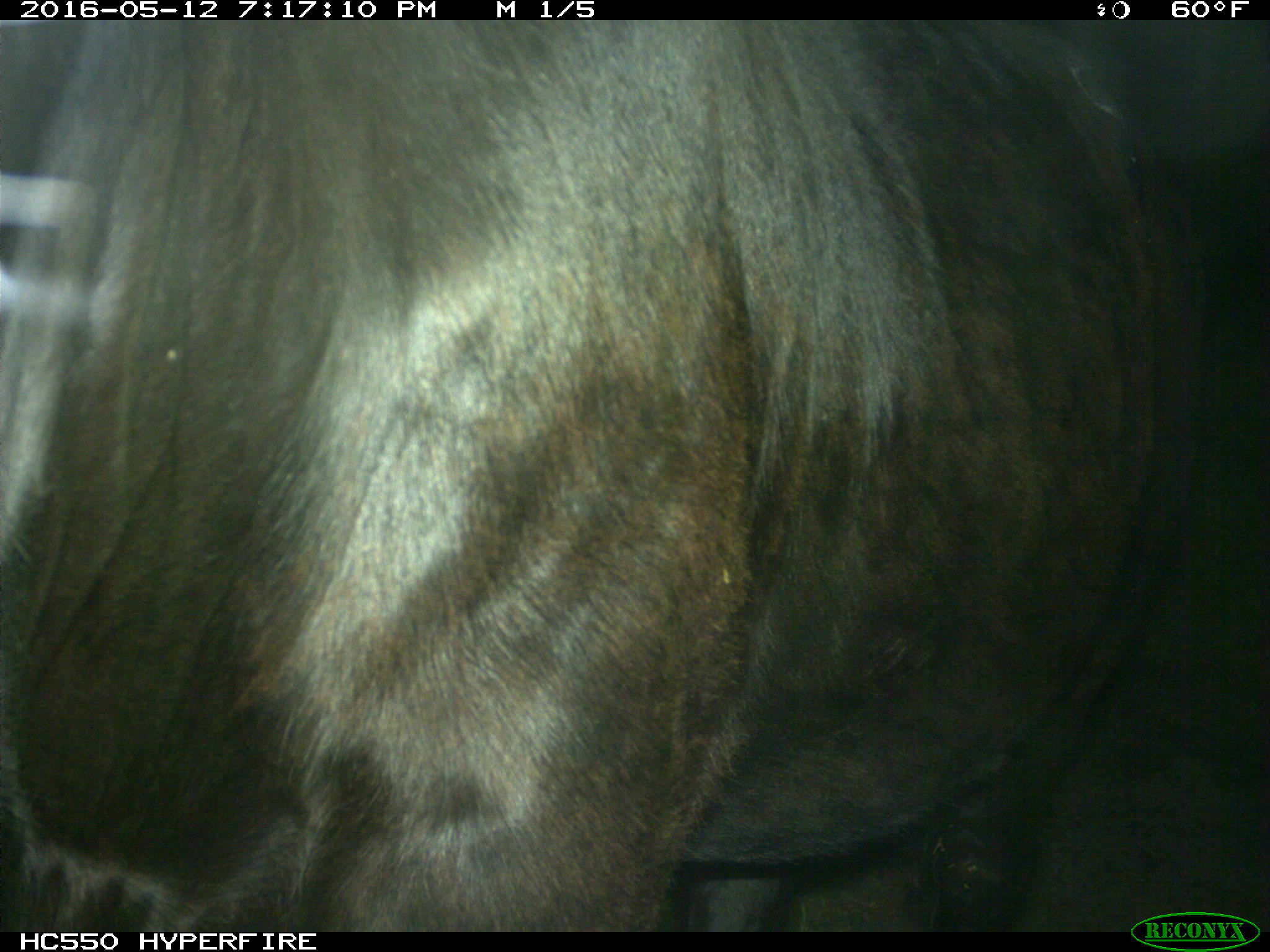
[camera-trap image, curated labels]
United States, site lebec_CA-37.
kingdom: Animalia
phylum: Chordata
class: Mammalia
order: Artiodactyla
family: Bovidae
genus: Bos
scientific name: Bos taurus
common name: domestic cow